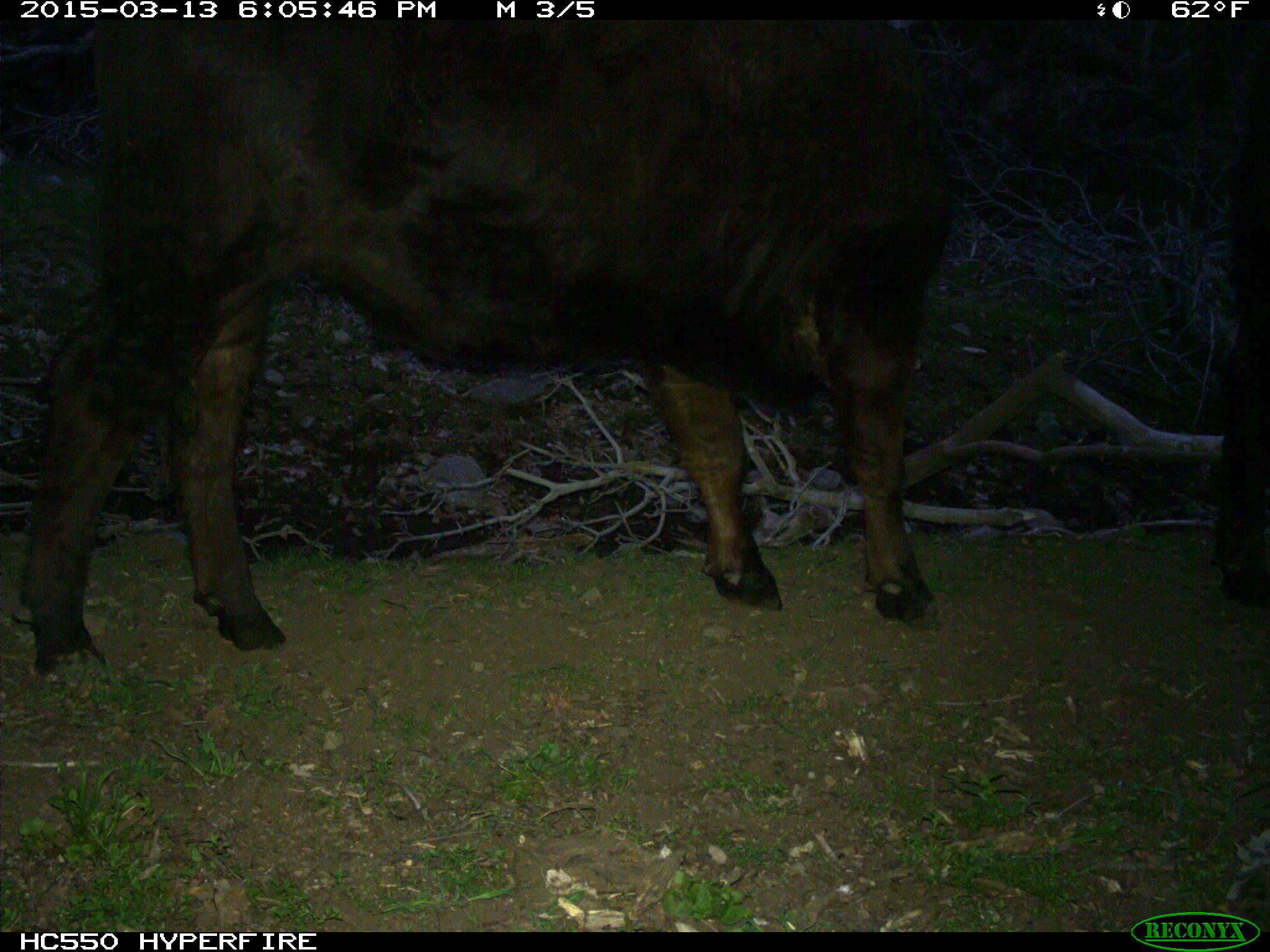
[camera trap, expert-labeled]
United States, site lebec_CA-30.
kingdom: Animalia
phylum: Chordata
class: Mammalia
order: Artiodactyla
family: Bovidae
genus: Bos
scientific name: Bos taurus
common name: domestic cow